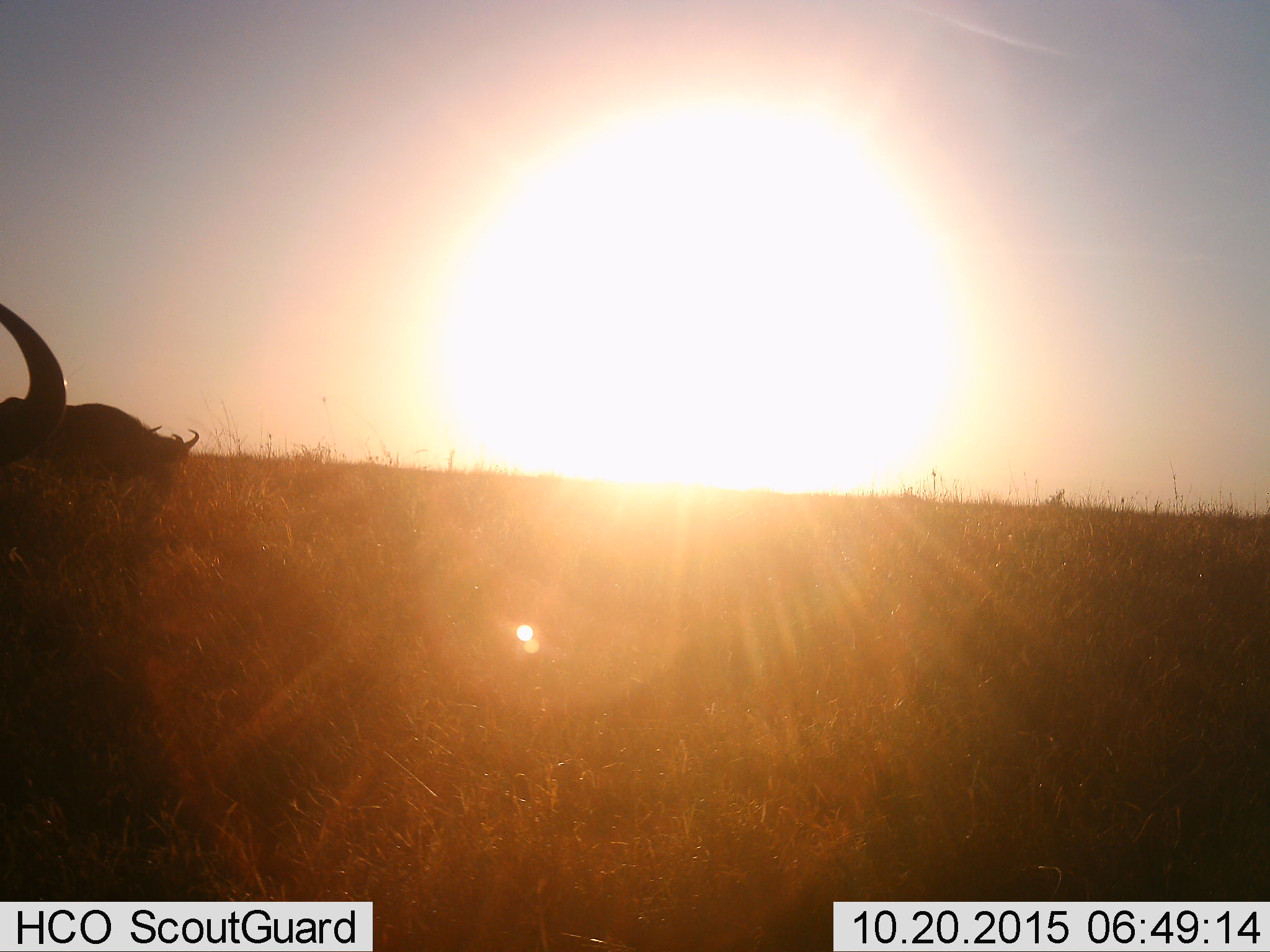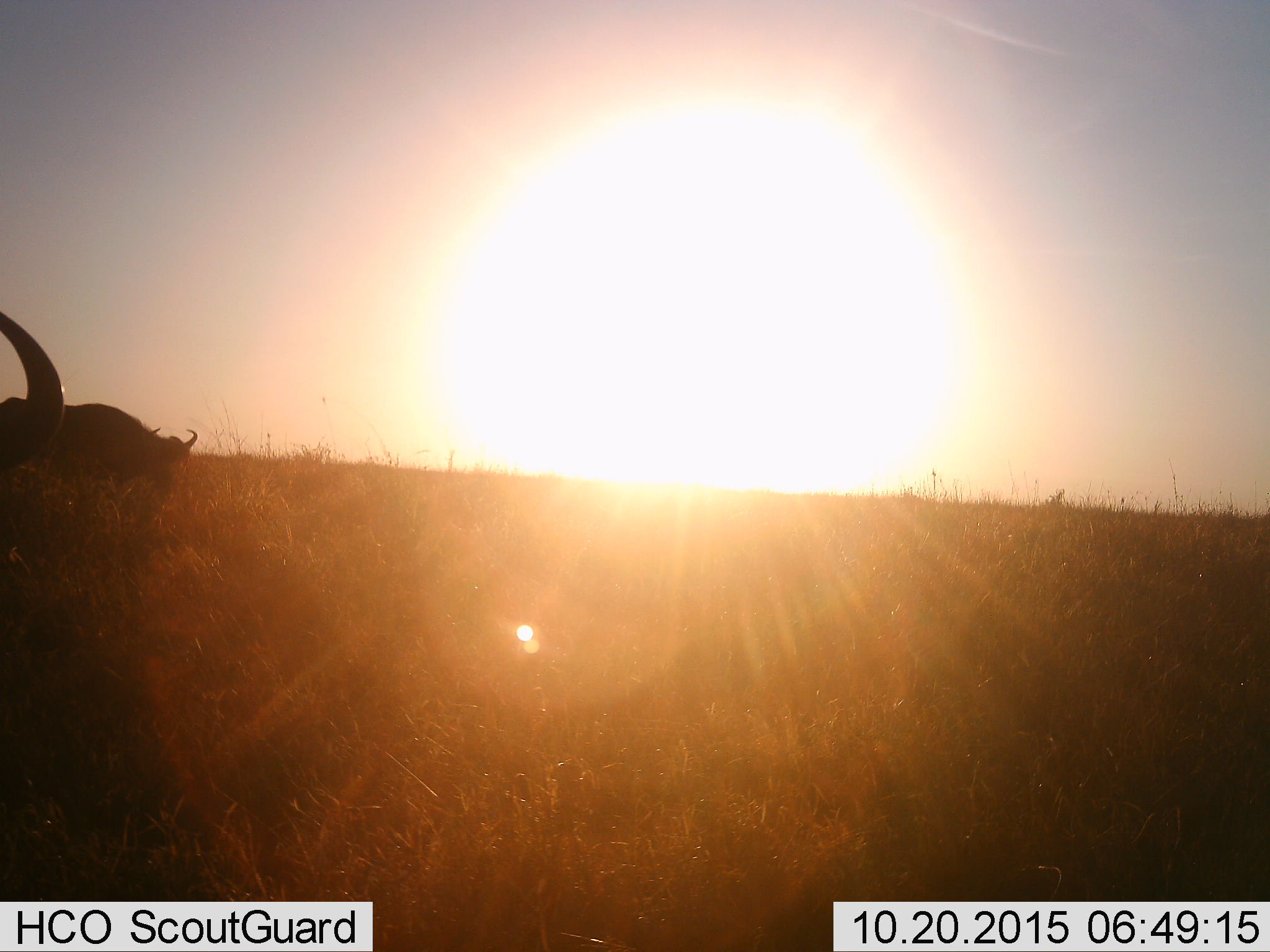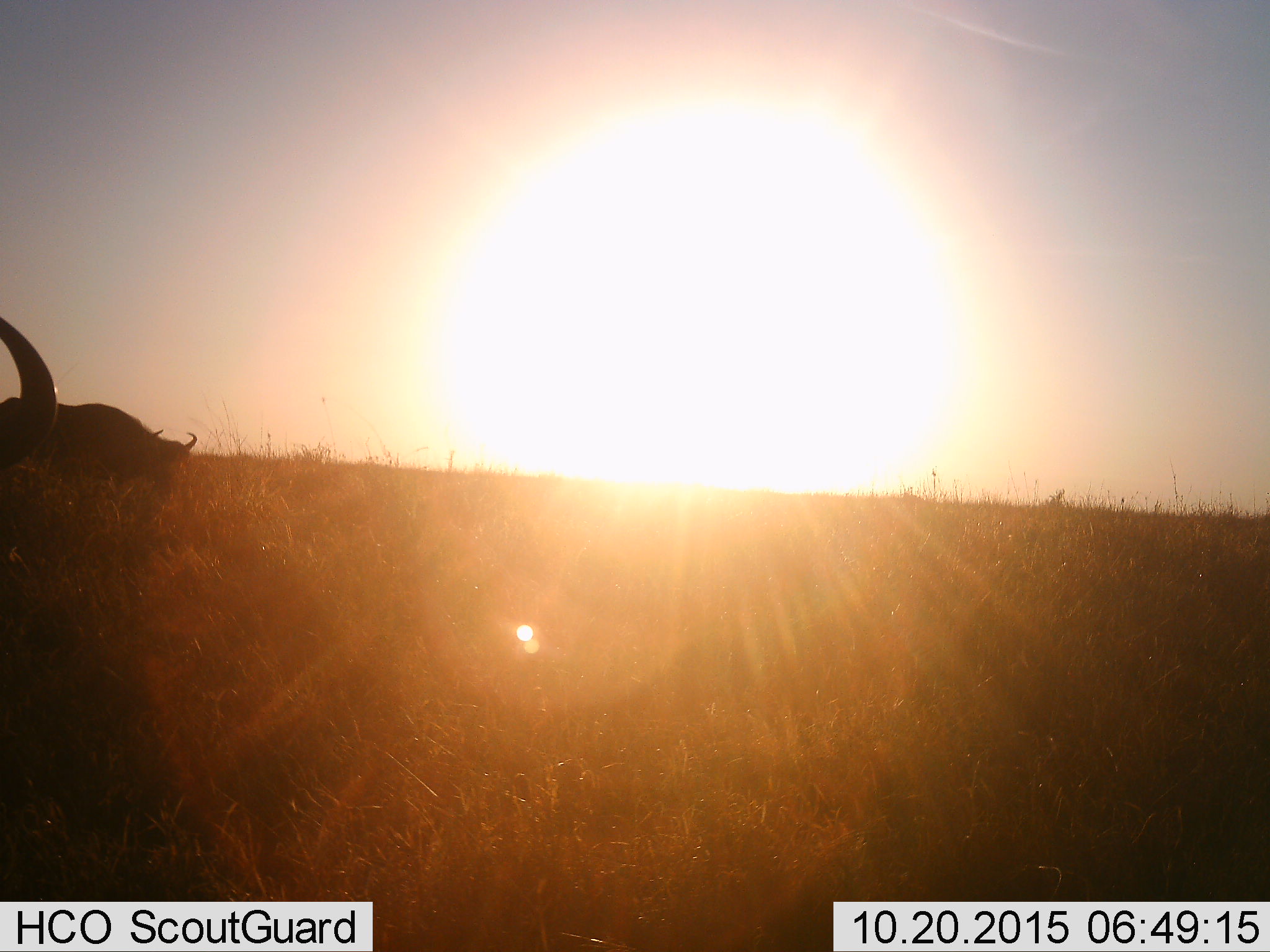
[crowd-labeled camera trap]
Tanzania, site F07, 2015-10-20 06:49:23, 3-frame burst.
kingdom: Animalia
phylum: Chordata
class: Mammalia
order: Artiodactyla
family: Bovidae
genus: Connochaetes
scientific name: Connochaetes taurinus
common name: blue wildebeest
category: wildebeest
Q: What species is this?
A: Wildebeest (blue wildebeest) (Connochaetes taurinus).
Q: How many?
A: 2.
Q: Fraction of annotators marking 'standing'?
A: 50%.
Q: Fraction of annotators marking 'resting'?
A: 0%.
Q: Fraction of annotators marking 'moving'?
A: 0%.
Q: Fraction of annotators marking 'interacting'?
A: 0%.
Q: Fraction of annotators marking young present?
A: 0%.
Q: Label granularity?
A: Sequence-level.